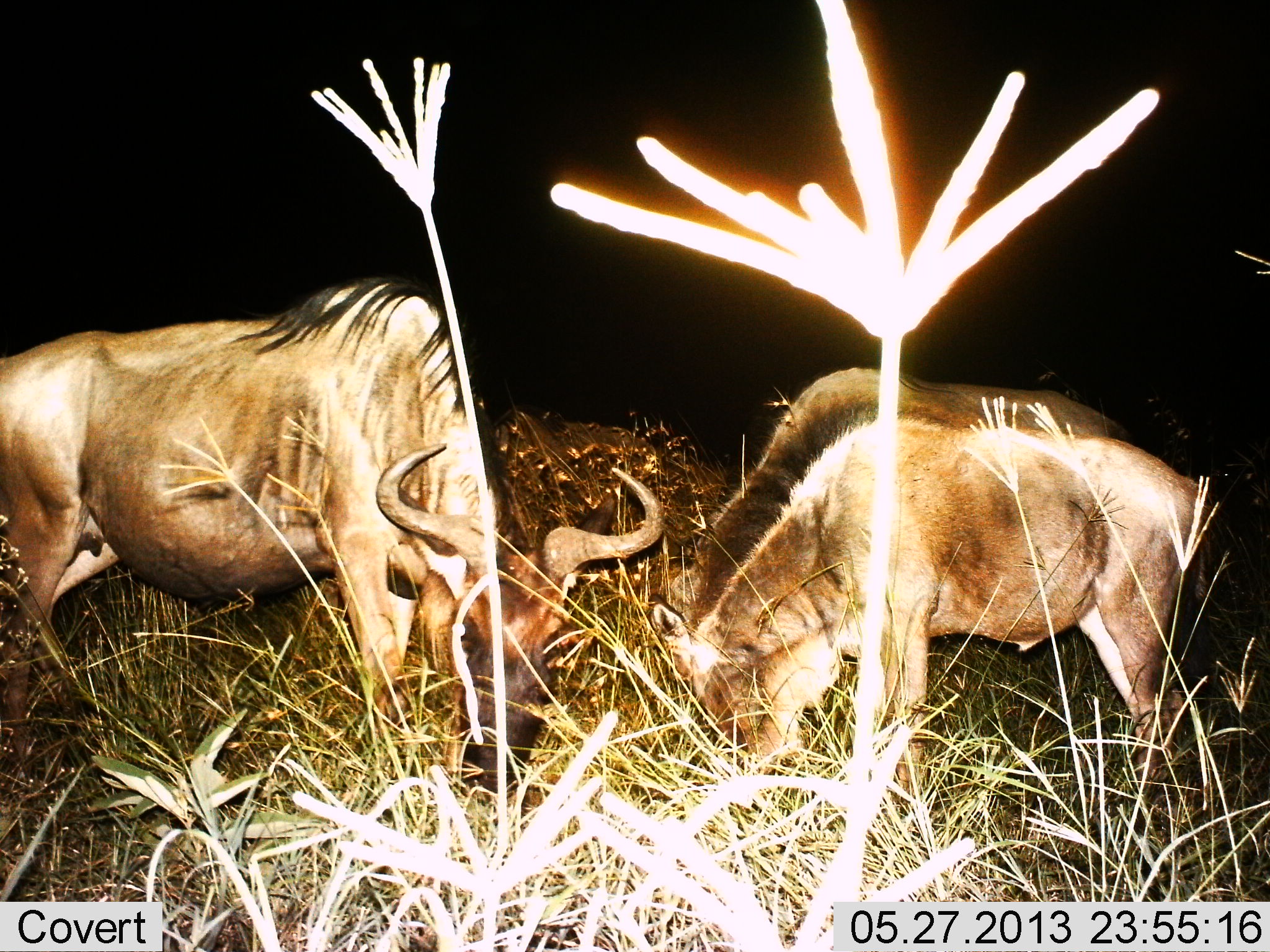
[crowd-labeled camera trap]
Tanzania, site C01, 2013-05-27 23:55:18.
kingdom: Animalia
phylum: Chordata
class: Mammalia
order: Artiodactyla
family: Bovidae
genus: Connochaetes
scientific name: Connochaetes taurinus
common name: blue wildebeest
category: wildebeest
Wildebeest (blue wildebeest) (Connochaetes taurinus), count 2. Behavior (volunteer vote fractions): standing 36%, resting 3%, moving 0%, interacting 0%. Young present (vote fraction): 9%. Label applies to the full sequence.